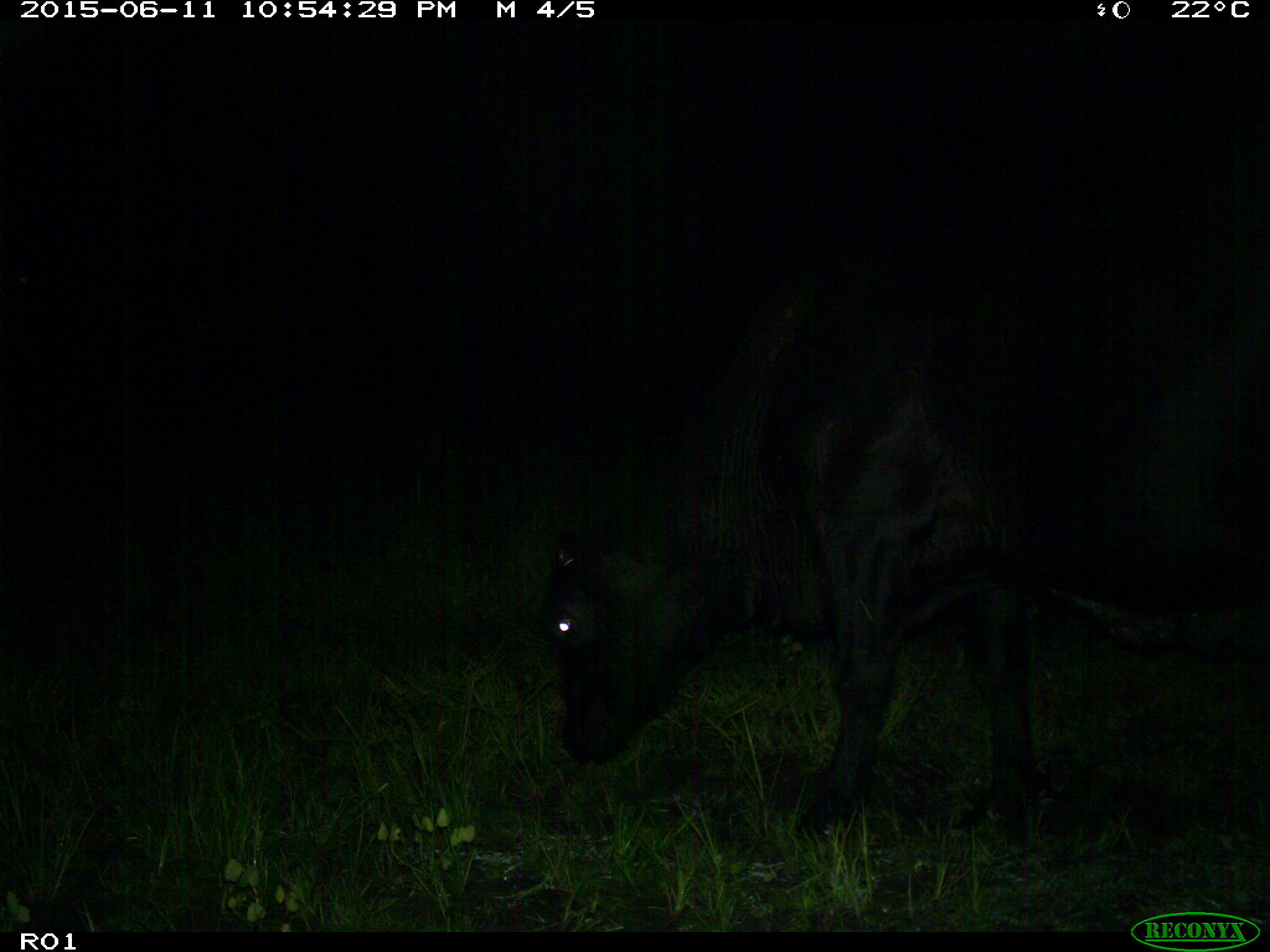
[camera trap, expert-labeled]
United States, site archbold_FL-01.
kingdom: Animalia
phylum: Chordata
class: Mammalia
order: Artiodactyla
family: Bovidae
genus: Bos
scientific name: Bos taurus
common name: domestic cow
Bos taurus (domestic cow).